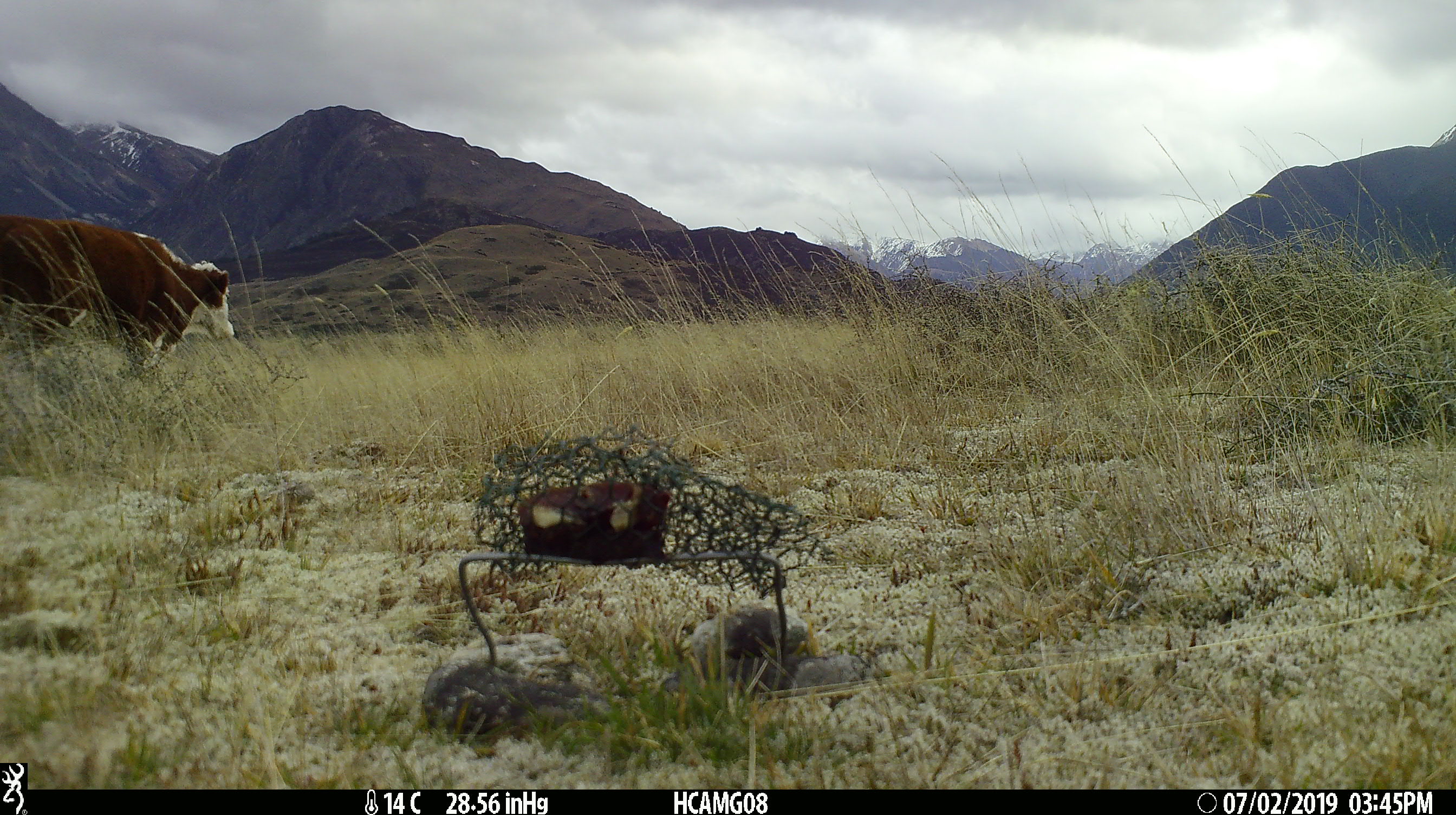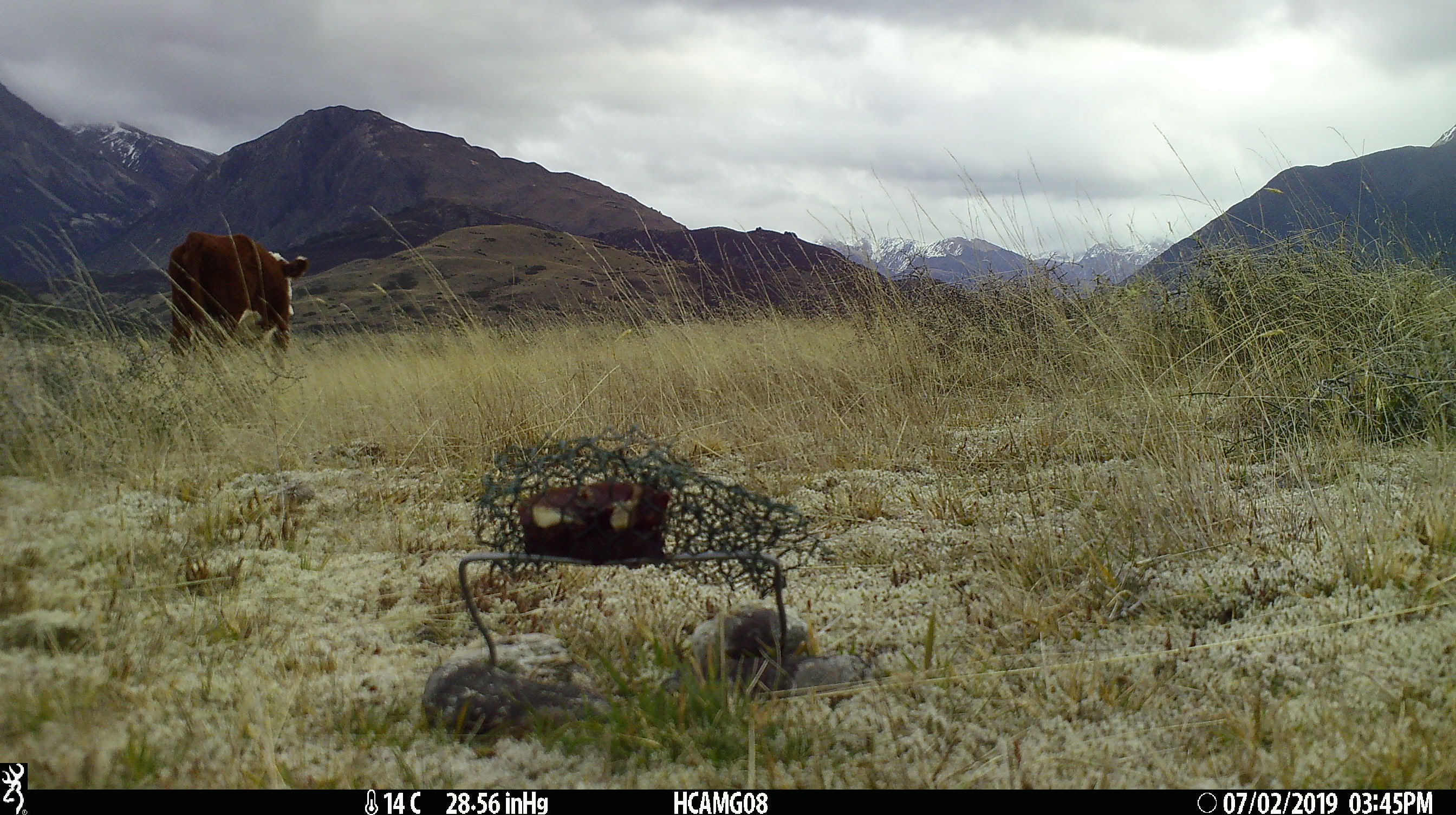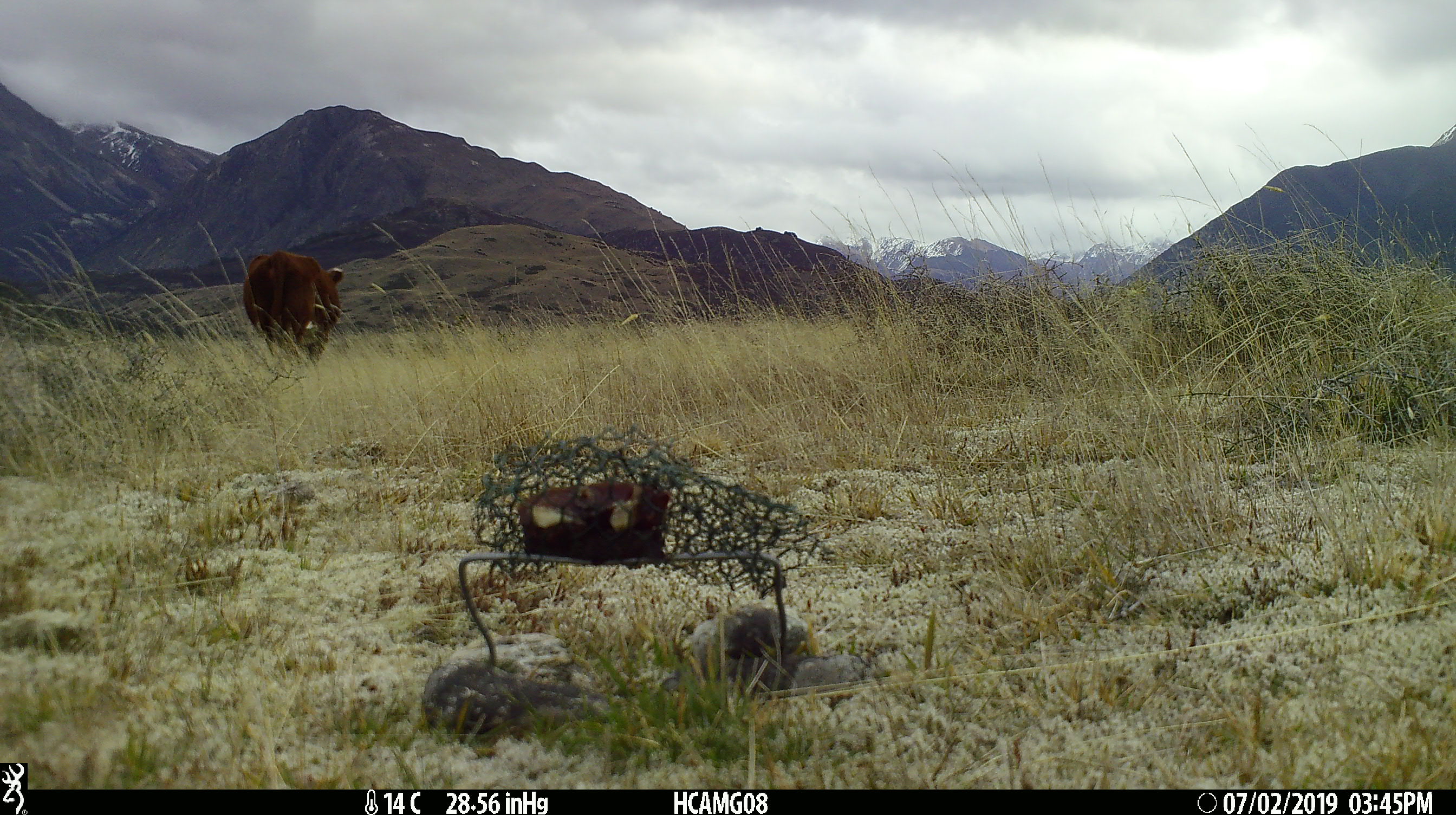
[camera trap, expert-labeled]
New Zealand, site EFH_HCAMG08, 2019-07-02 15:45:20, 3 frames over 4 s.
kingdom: Animalia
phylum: Chordata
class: Mammalia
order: Artiodactyla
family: Bovidae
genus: Bos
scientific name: Bos taurus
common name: domestic cow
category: cow